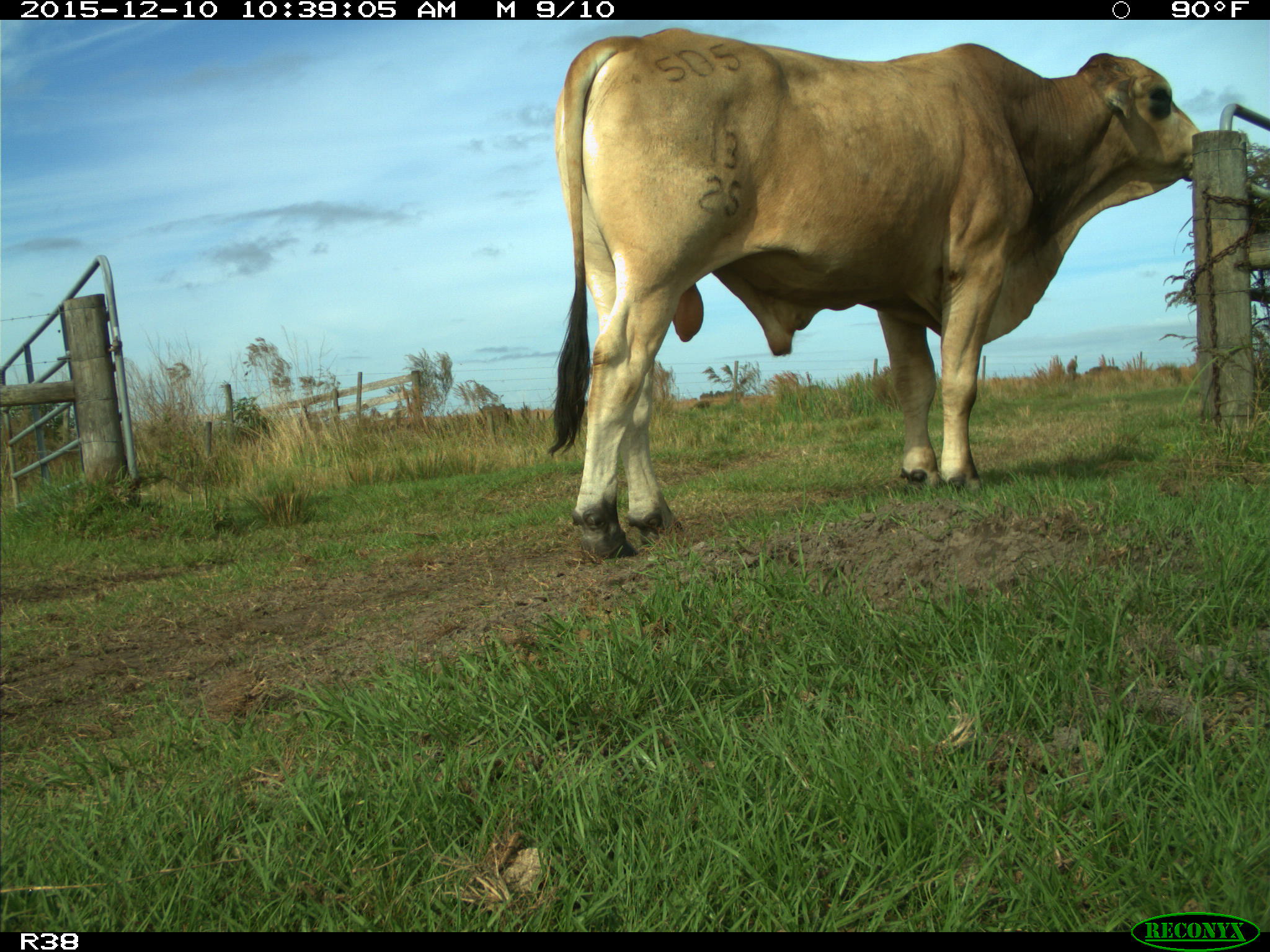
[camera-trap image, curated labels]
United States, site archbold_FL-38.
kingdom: Animalia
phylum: Chordata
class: Mammalia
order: Artiodactyla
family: Bovidae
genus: Bos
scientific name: Bos taurus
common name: domestic cow